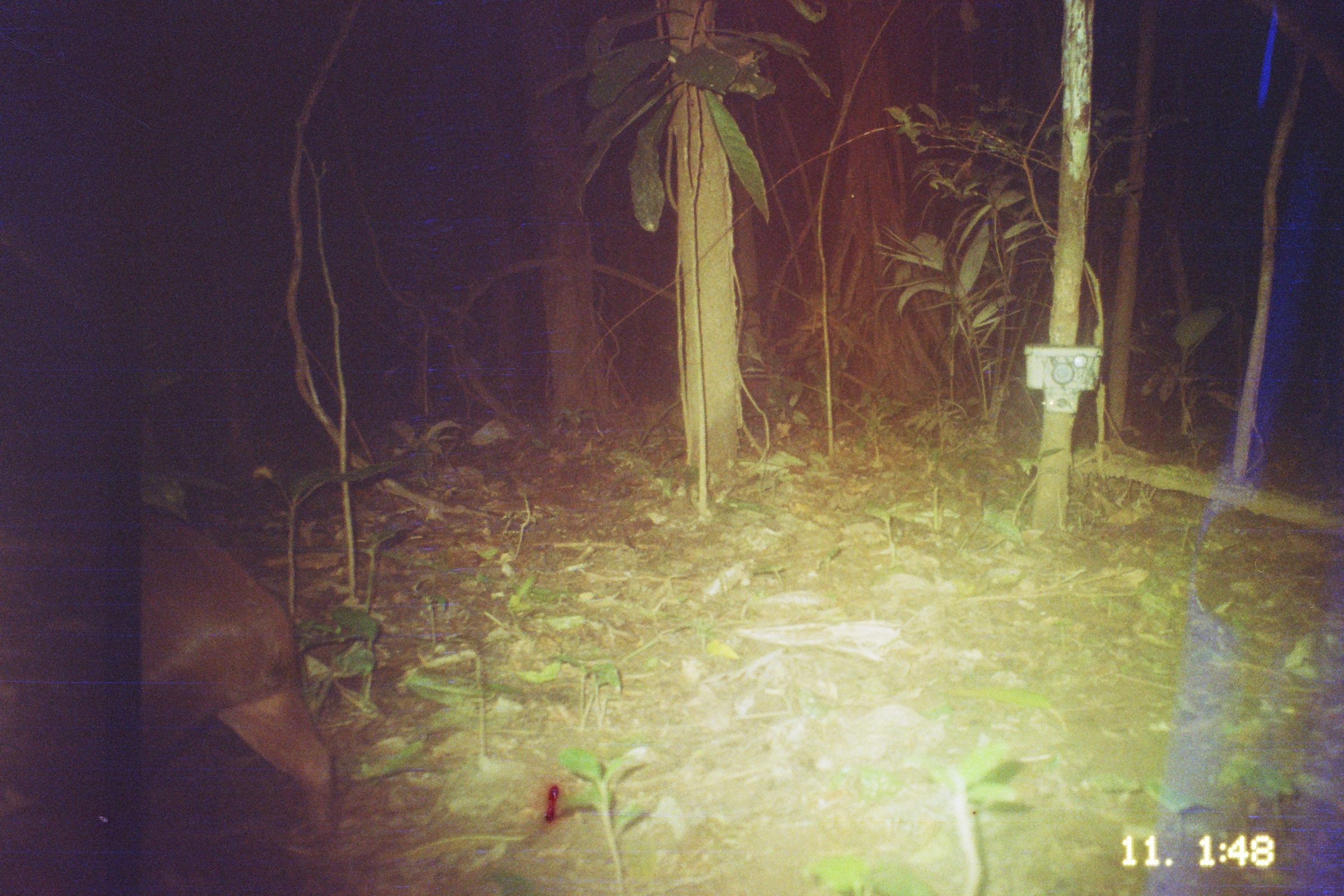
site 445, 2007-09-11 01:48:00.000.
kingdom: Animalia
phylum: Chordata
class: Mammalia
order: Rodentia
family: Cuniculidae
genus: Cuniculus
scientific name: Cuniculus paca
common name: spotted paca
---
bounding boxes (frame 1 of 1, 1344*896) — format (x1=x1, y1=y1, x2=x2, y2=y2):
cuniculus paca: (x1=0, y1=485, x2=333, y2=894)